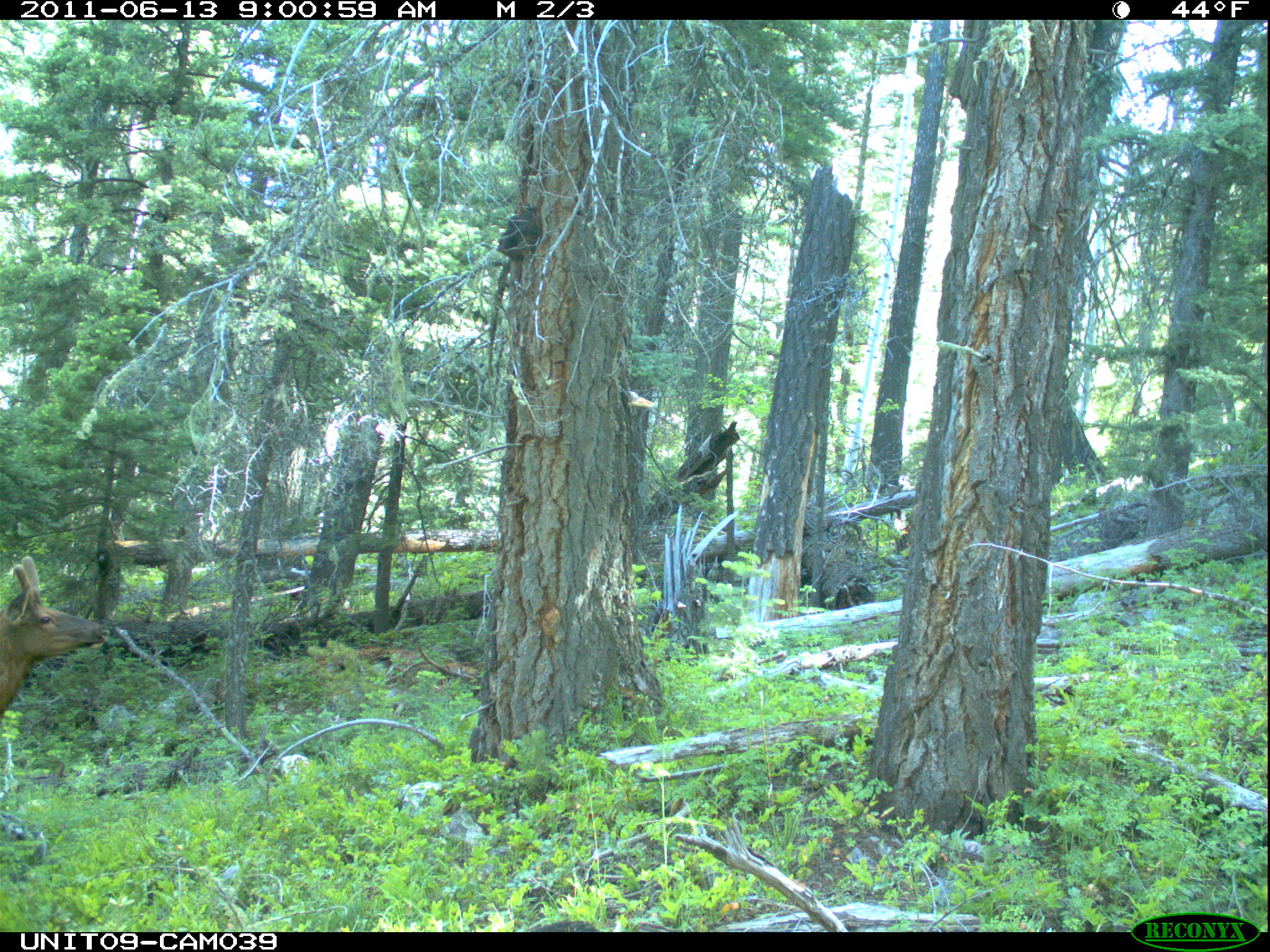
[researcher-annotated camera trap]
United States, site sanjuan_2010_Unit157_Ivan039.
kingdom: Animalia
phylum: Chordata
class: Mammalia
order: Artiodactyla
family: Cervidae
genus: Cervus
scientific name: Cervus elaphus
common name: red deer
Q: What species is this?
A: Cervus elaphus (red deer).